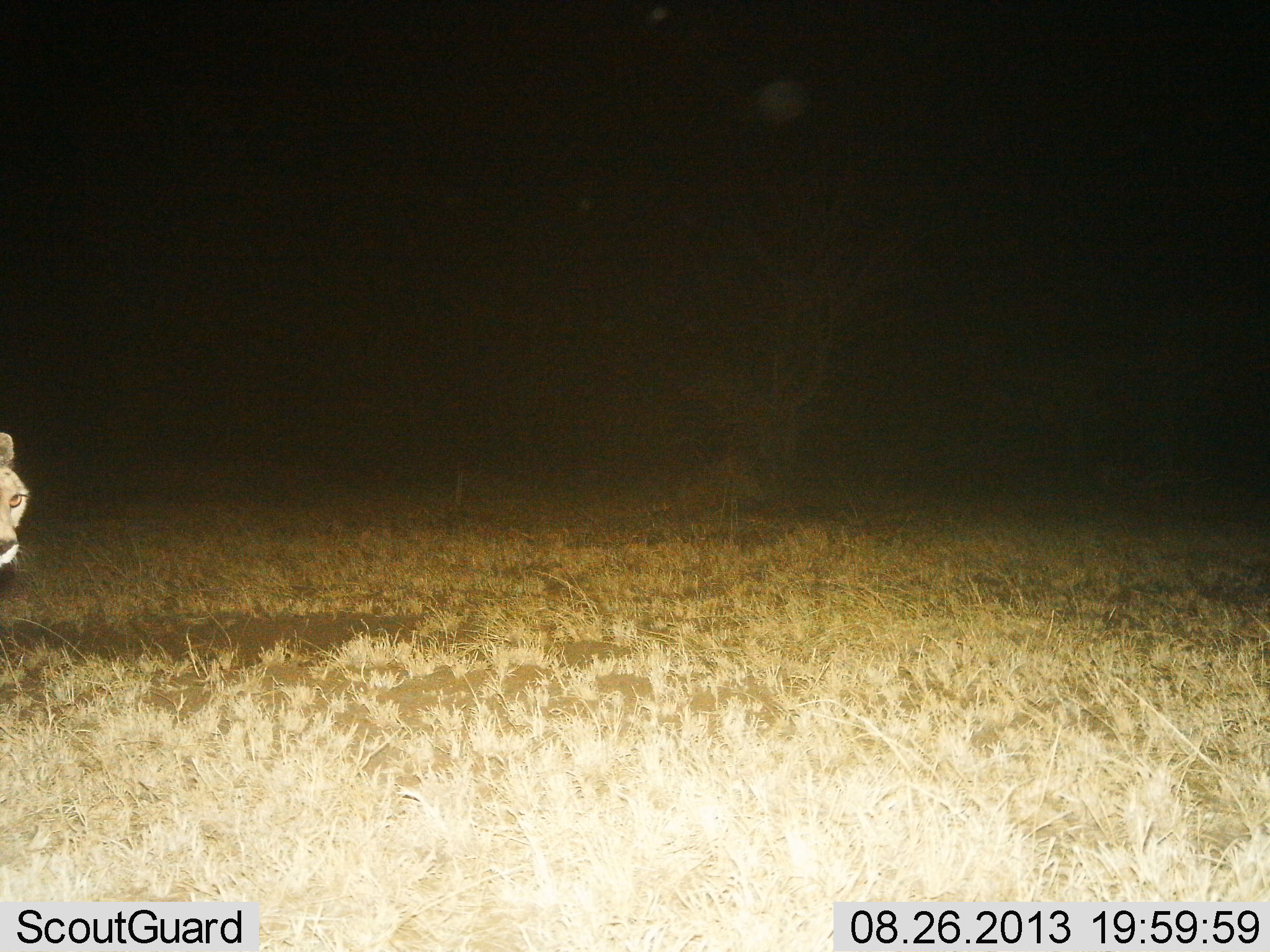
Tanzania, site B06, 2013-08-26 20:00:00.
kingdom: Animalia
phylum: Chordata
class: Mammalia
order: Carnivora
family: Felidae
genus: Acinonyx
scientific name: Acinonyx jubatus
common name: cheetah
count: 1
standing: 60%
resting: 0%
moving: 40%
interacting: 0%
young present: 0%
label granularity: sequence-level